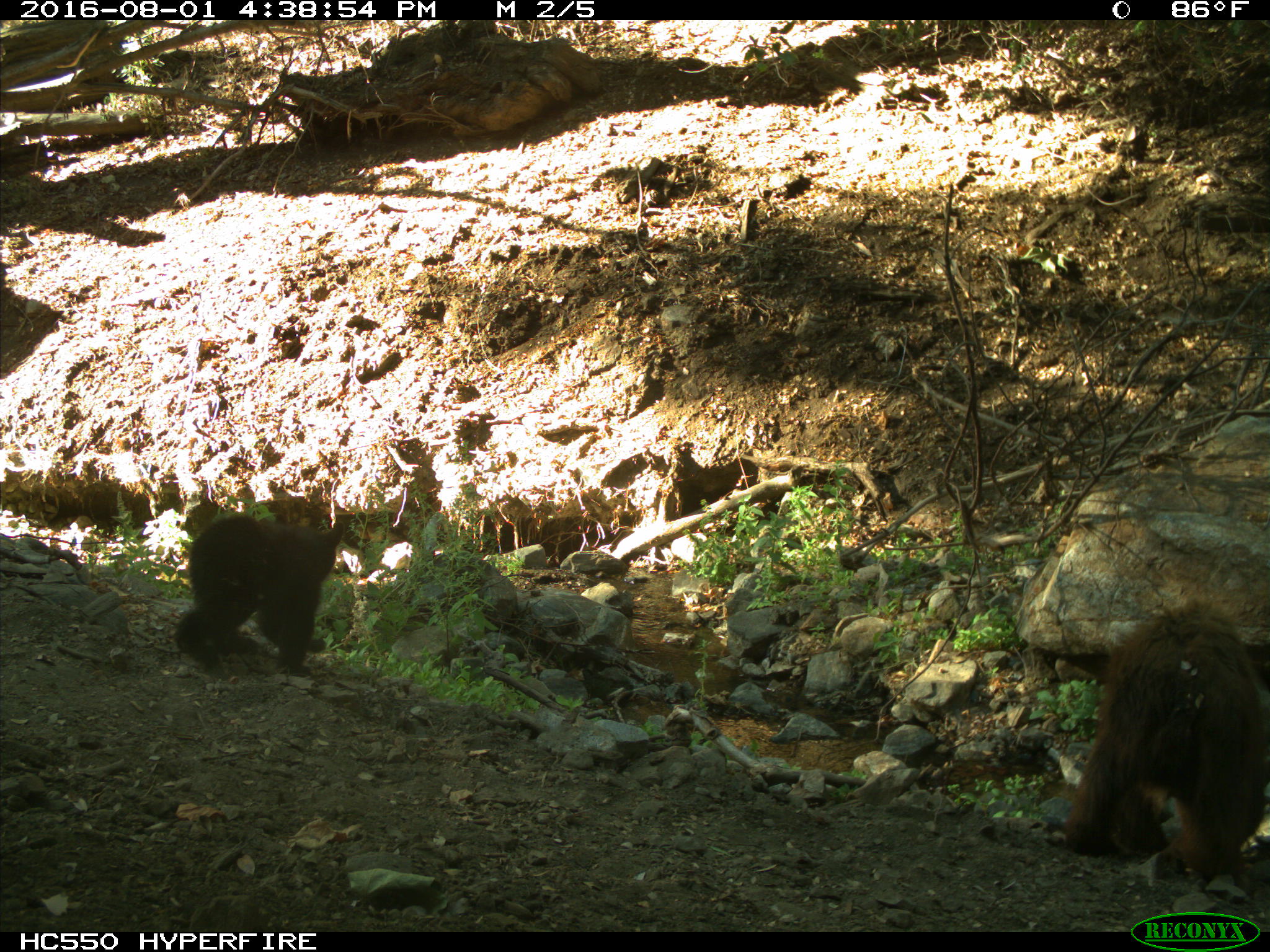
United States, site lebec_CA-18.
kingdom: Animalia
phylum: Chordata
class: Mammalia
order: Carnivora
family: Ursidae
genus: Ursus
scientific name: Ursus americanus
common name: american black bear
Ursus americanus (american black bear).